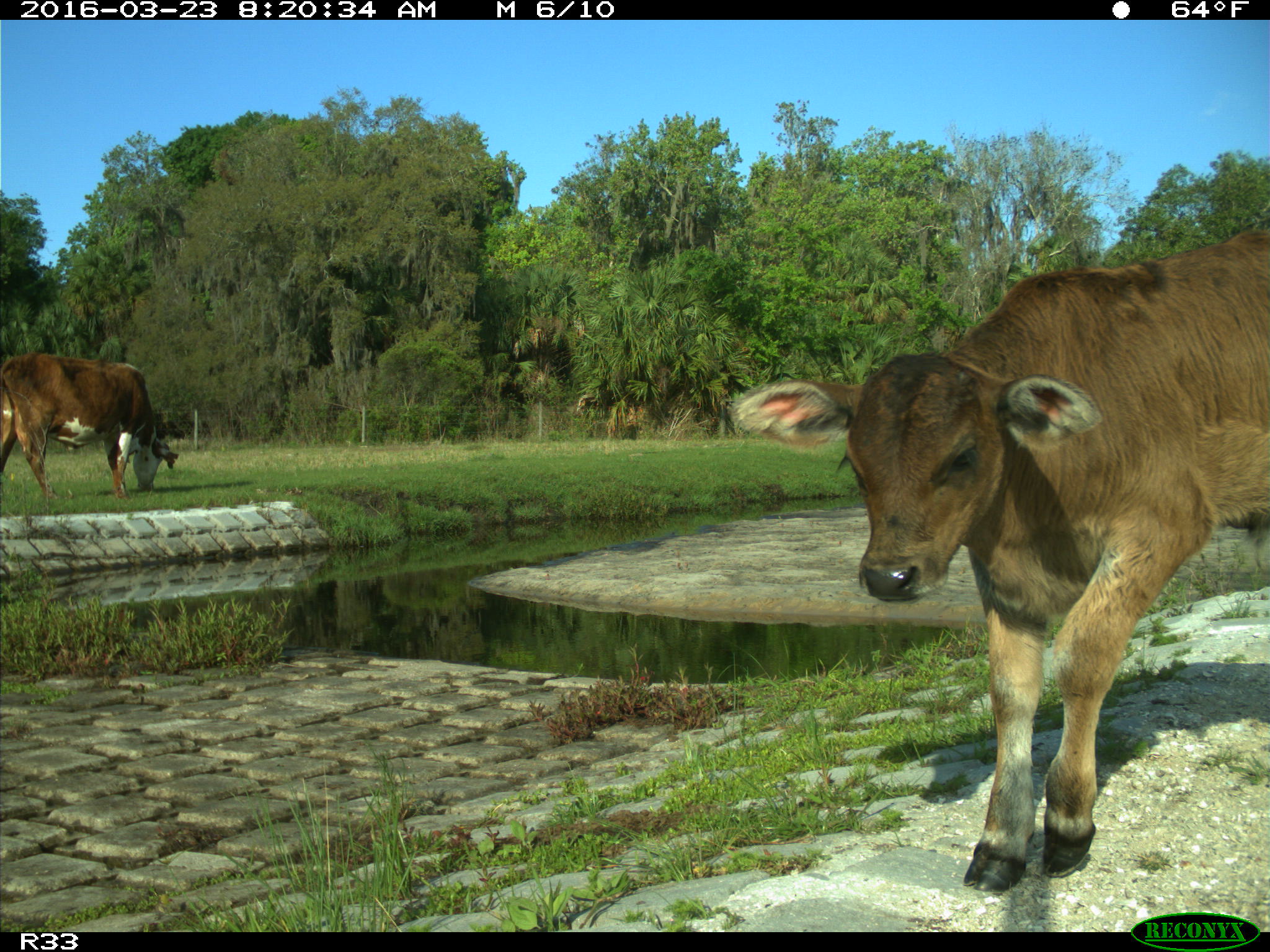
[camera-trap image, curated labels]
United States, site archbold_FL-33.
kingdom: Animalia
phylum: Chordata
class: Mammalia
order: Artiodactyla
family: Bovidae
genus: Bos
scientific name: Bos taurus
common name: domestic cow